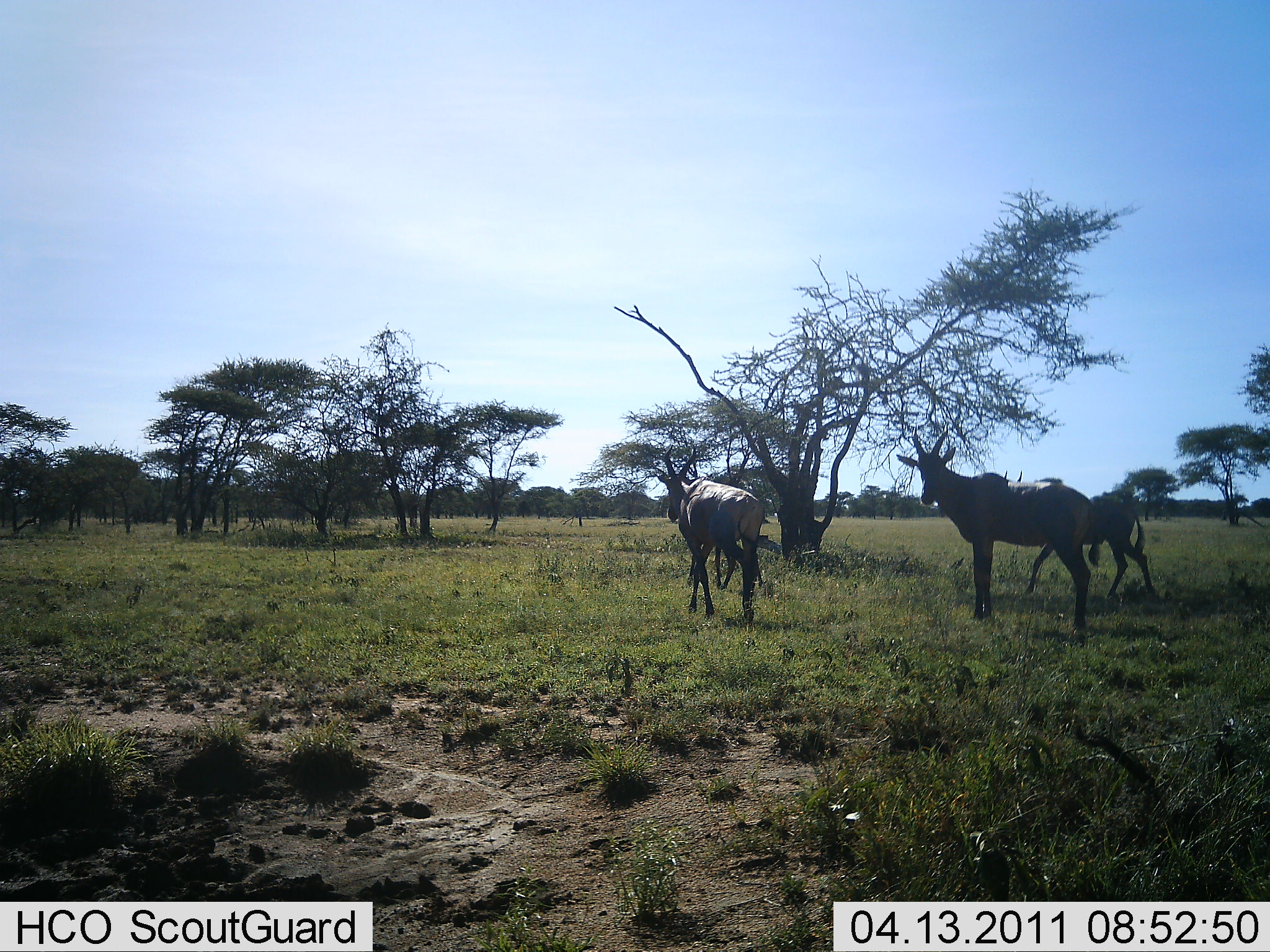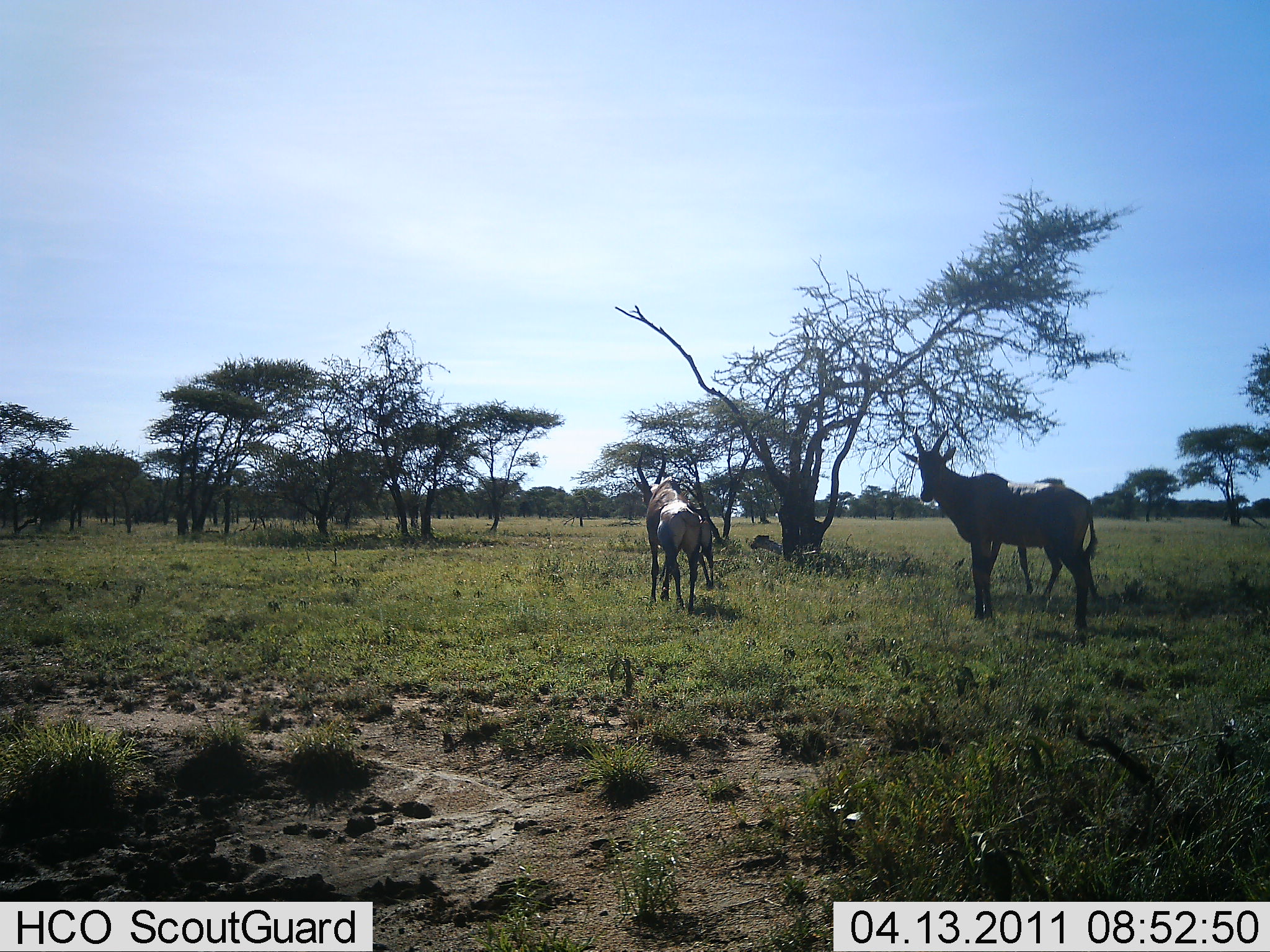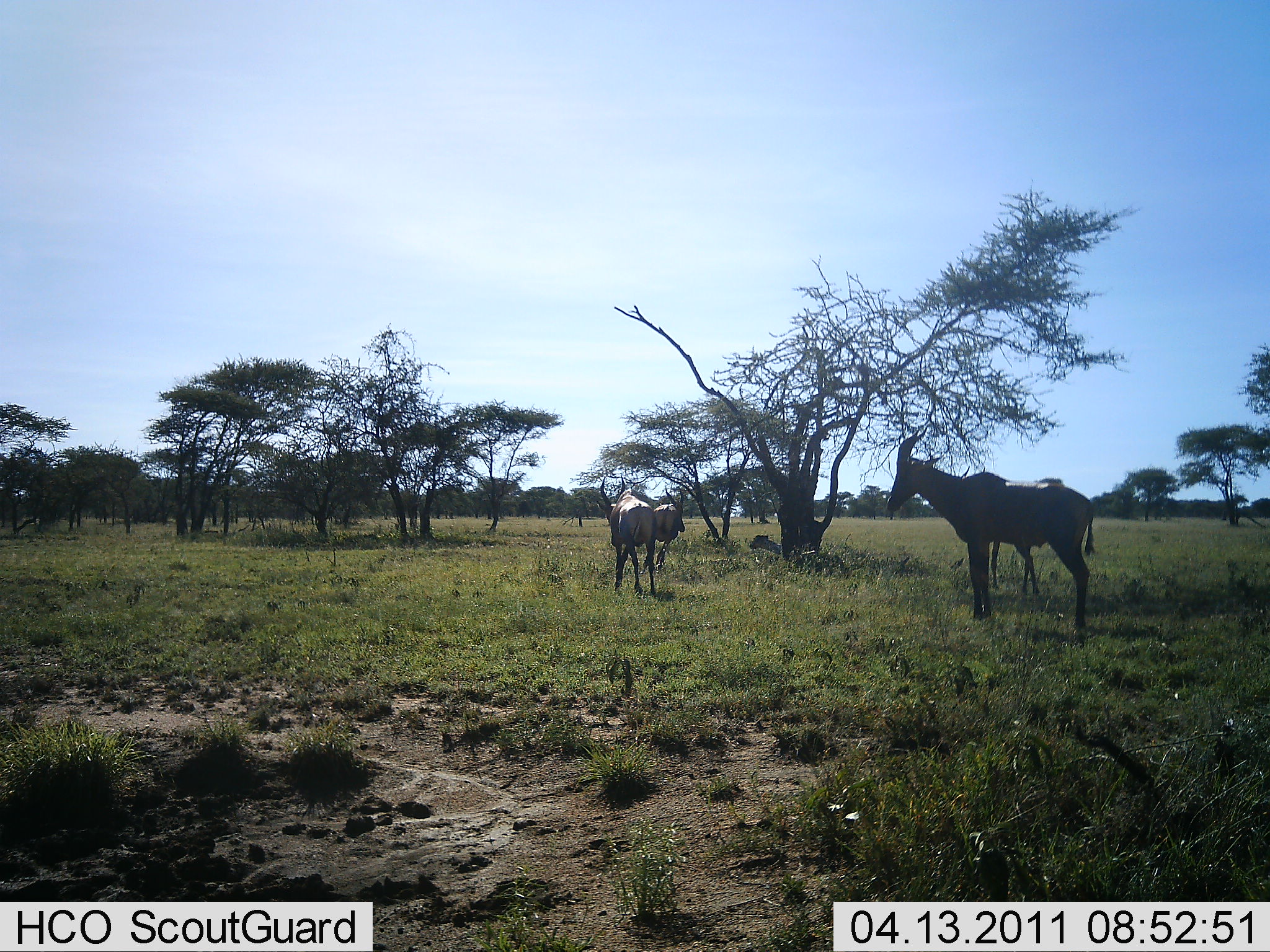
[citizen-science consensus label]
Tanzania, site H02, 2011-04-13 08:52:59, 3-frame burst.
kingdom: Animalia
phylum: Chordata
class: Mammalia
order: Artiodactyla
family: Bovidae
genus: Alcelaphus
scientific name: Alcelaphus buselaphus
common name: hartebeest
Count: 4.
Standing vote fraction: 73%.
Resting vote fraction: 0%.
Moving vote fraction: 100%.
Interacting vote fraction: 0%.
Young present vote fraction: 0%.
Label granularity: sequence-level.